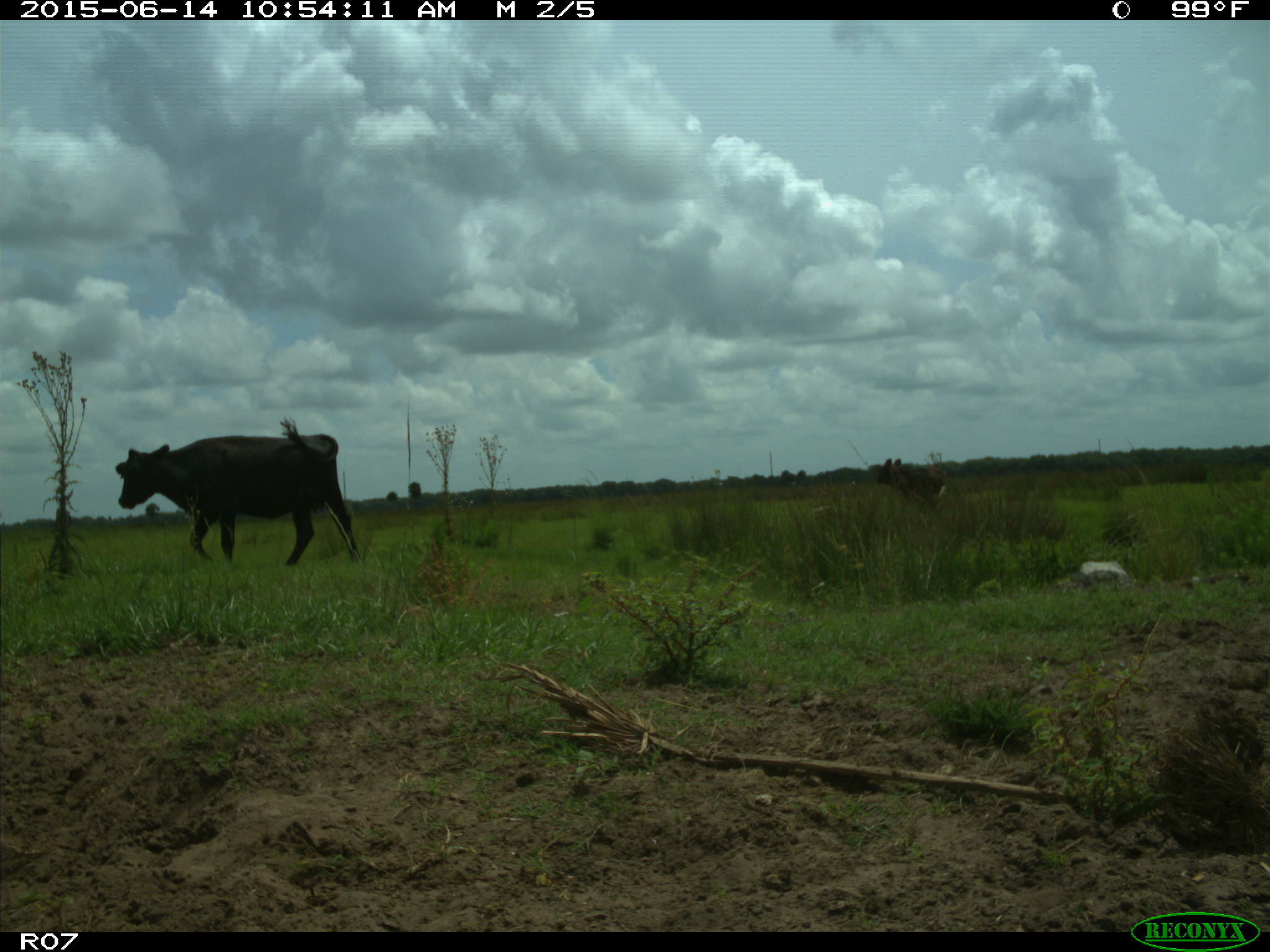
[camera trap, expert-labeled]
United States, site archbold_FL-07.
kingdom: Animalia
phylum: Chordata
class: Mammalia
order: Artiodactyla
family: Bovidae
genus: Bos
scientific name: Bos taurus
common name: domestic cow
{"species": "Bos taurus (domestic cow)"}